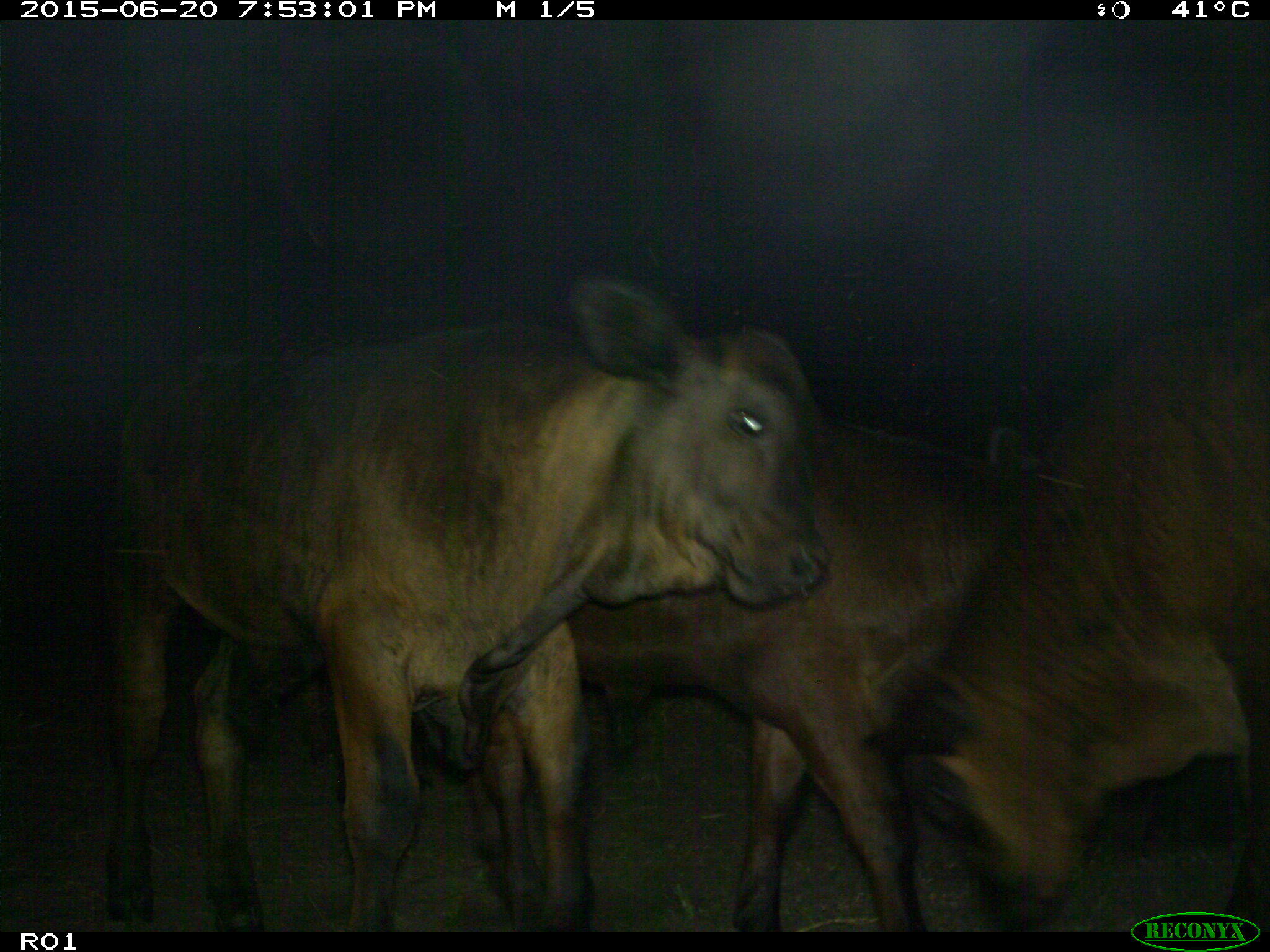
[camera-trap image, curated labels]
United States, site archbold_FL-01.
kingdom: Animalia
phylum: Chordata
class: Mammalia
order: Artiodactyla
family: Bovidae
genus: Bos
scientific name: Bos taurus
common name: domestic cow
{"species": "Bos taurus (domestic cow)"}